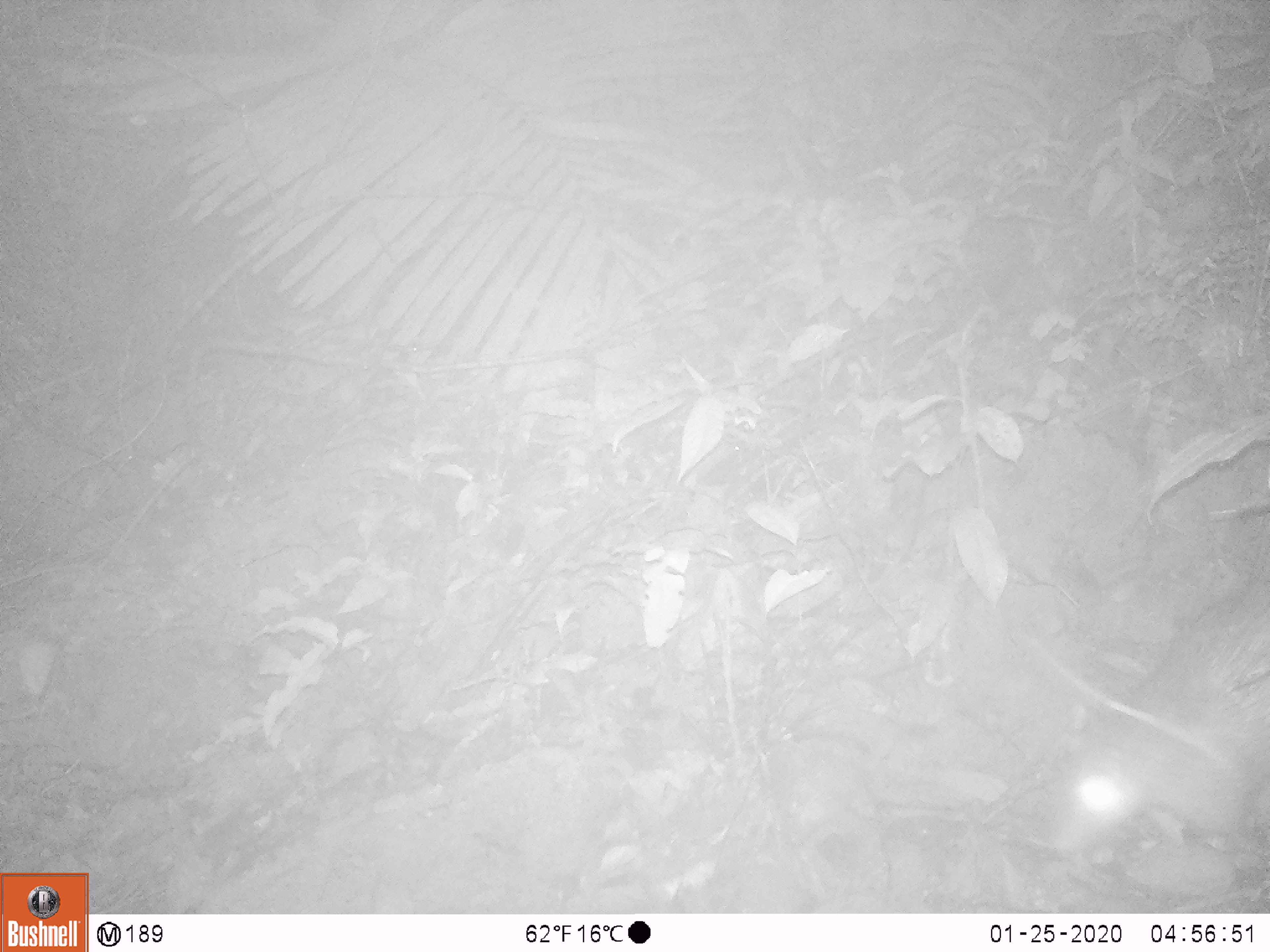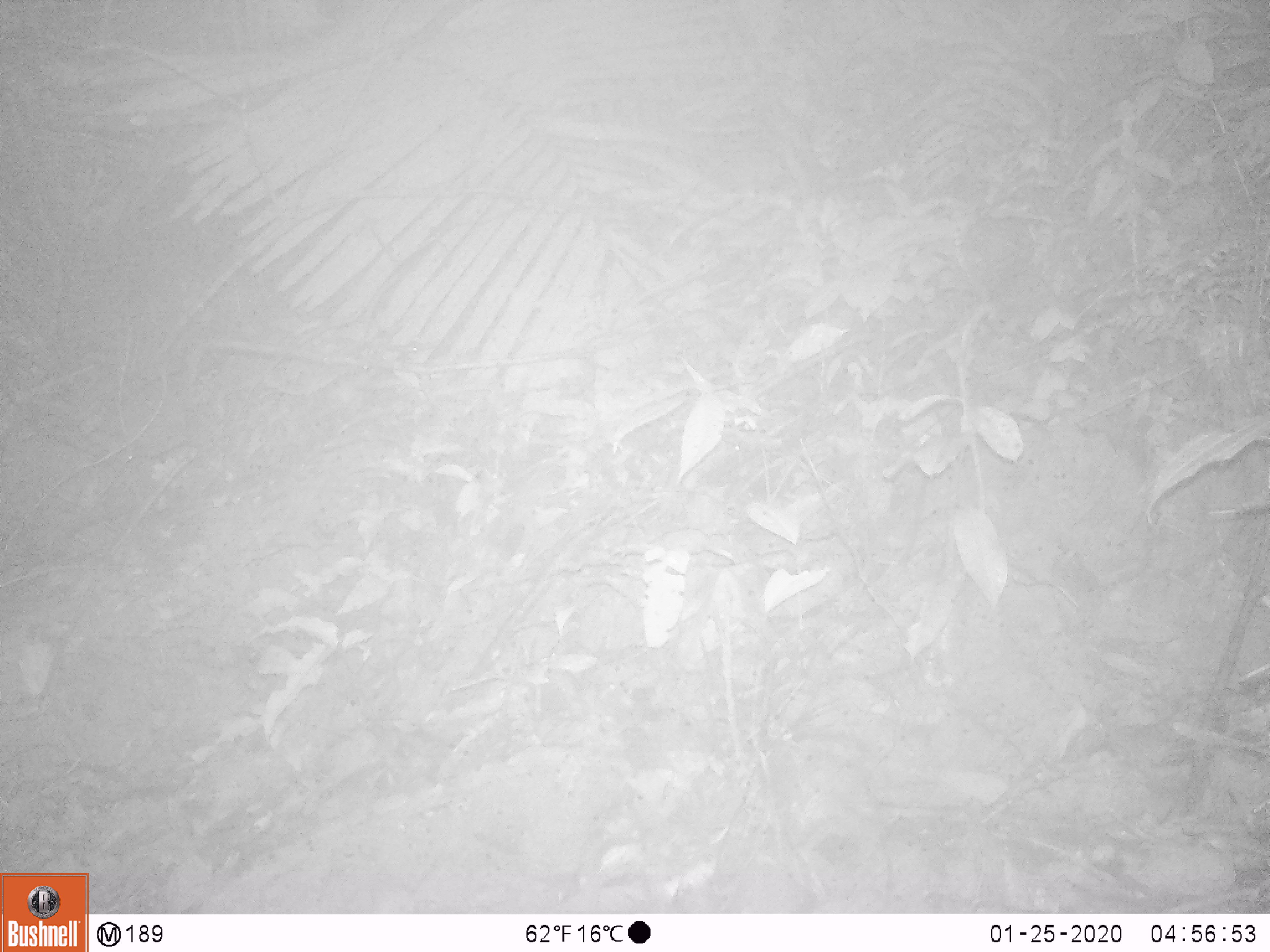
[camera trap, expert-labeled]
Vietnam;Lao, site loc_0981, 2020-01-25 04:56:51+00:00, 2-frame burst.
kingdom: Animalia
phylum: Chordata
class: Mammalia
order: Rodentia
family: Hystricidae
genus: Atherurus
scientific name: Atherurus macrourus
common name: asiatic brush-tailed porcupine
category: asiatic brush tailed porcupine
Asiatic brush tailed porcupine (asiatic brush-tailed porcupine) (Atherurus macrourus). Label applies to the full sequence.